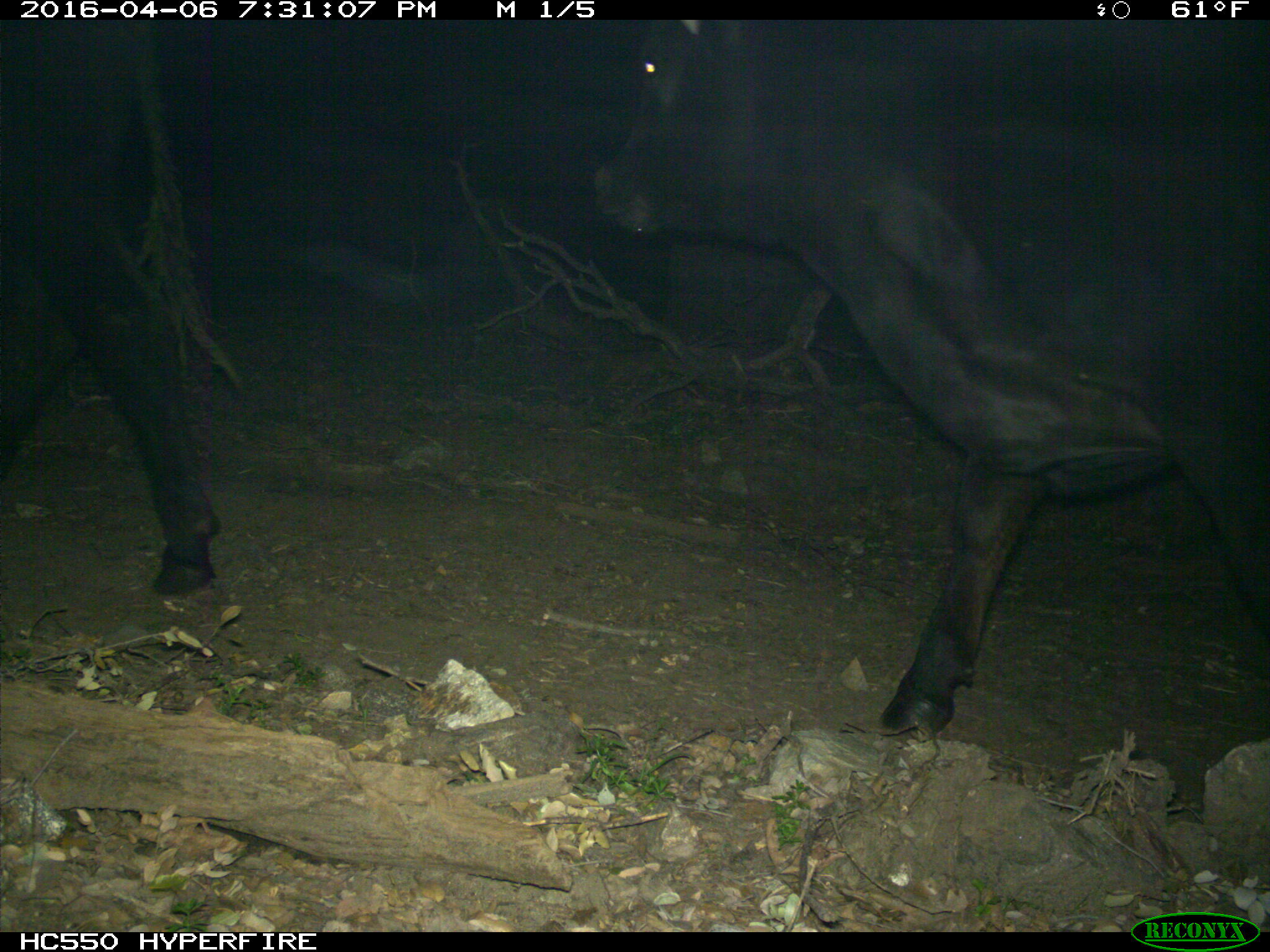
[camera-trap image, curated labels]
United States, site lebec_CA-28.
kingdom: Animalia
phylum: Chordata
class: Mammalia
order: Artiodactyla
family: Bovidae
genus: Bos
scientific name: Bos taurus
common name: domestic cow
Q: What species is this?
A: Bos taurus (domestic cow).